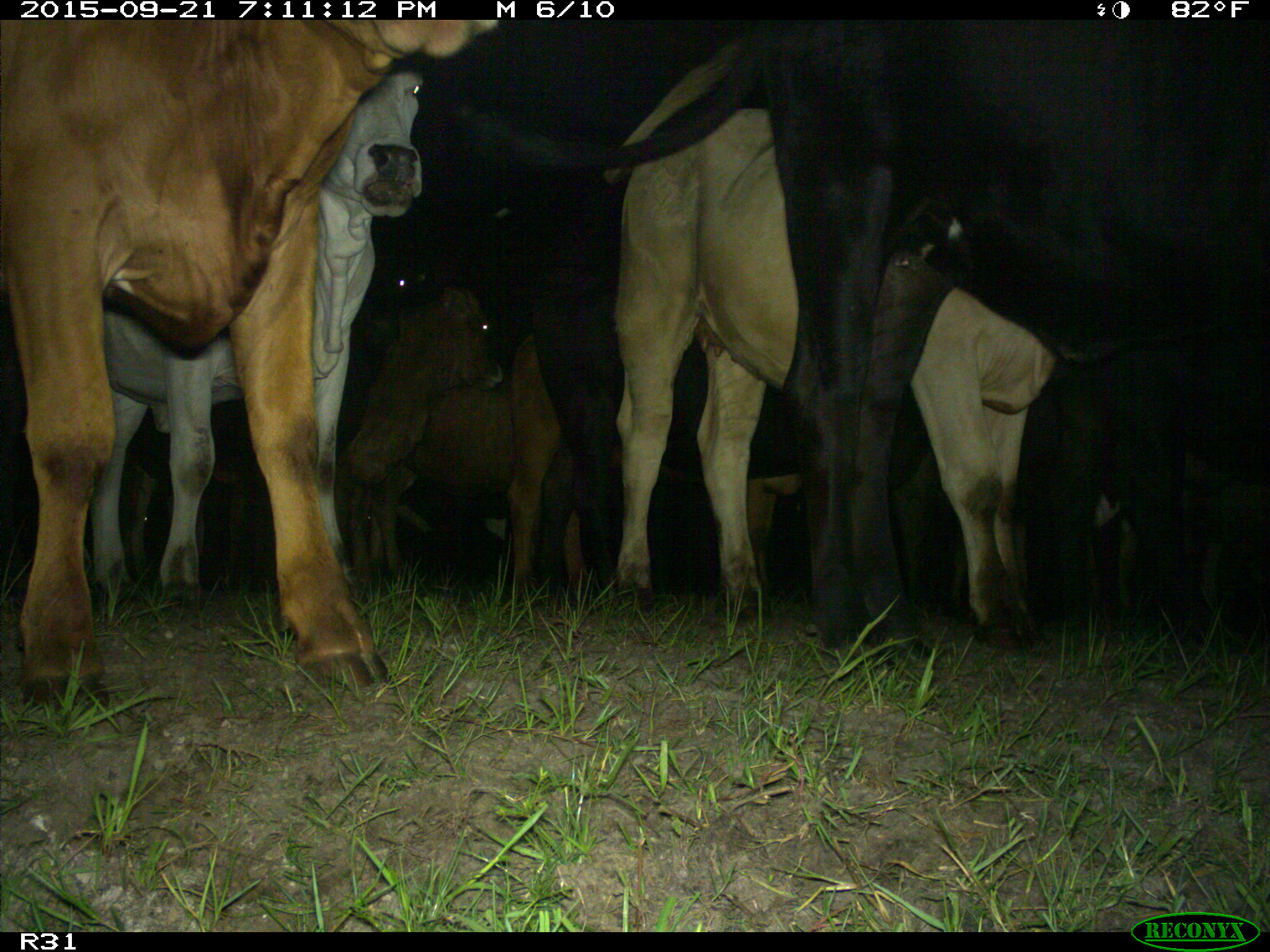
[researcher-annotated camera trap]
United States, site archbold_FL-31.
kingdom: Animalia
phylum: Chordata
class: Mammalia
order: Artiodactyla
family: Bovidae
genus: Bos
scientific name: Bos taurus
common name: domestic cow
Bos taurus (domestic cow).